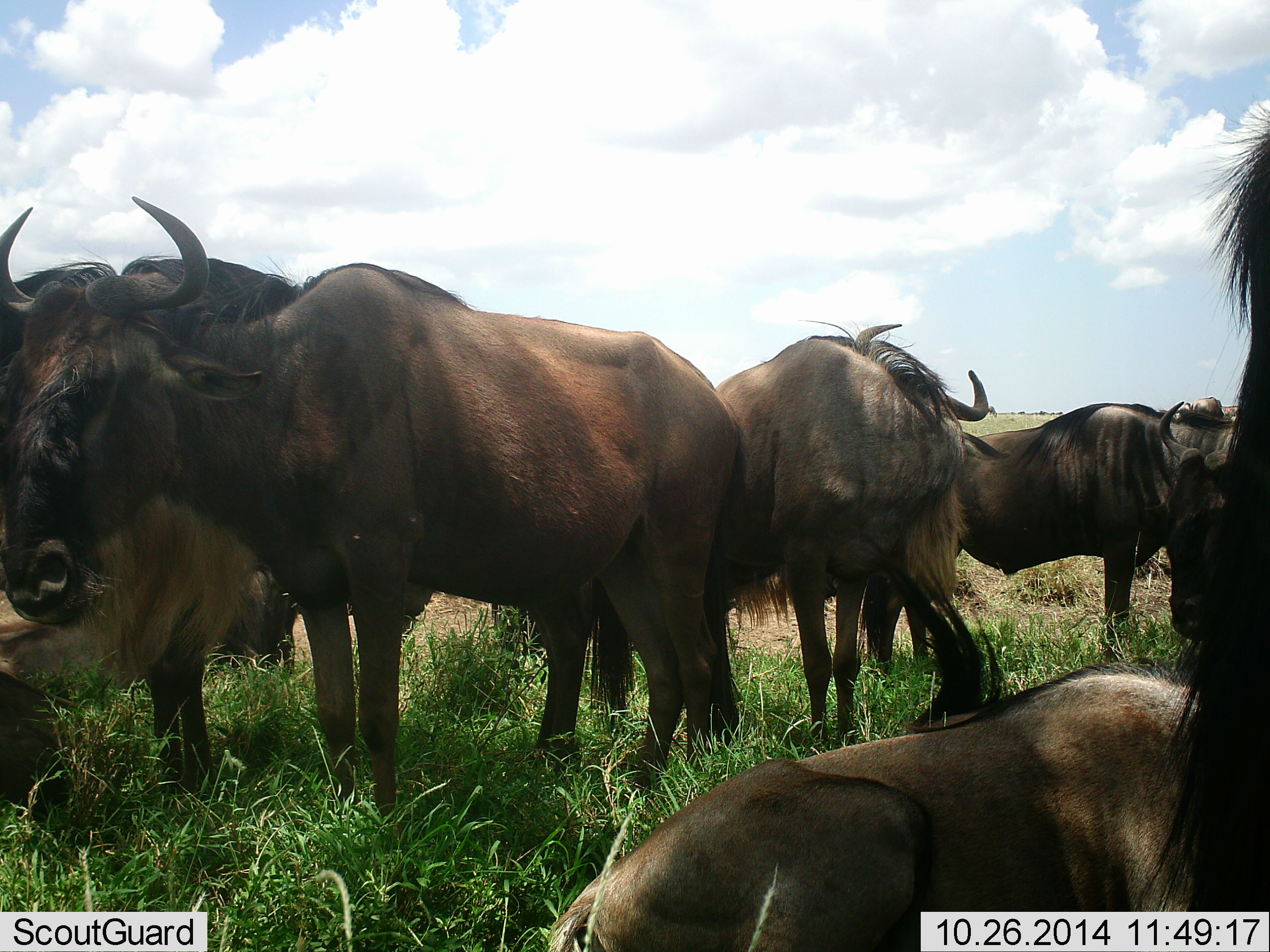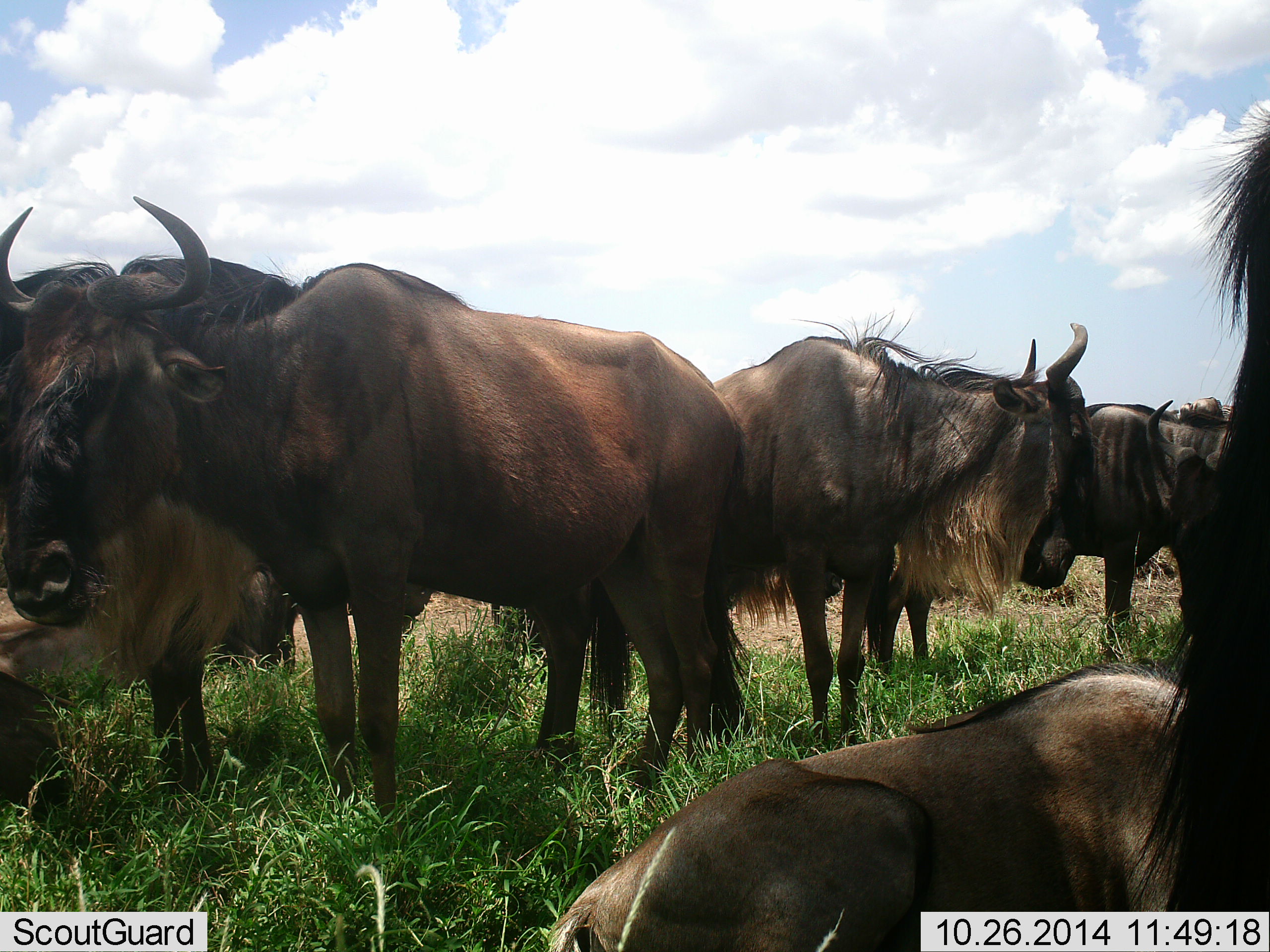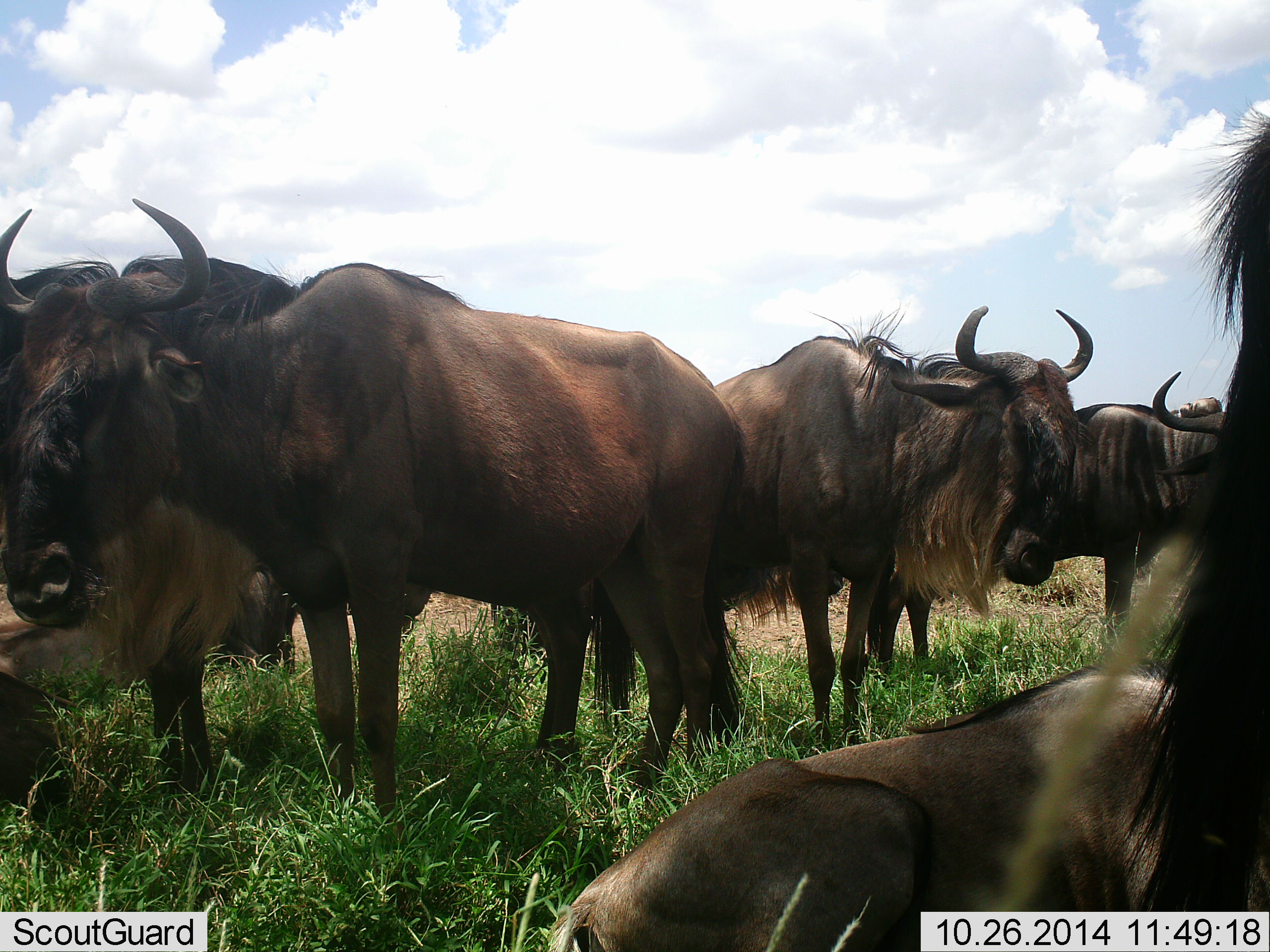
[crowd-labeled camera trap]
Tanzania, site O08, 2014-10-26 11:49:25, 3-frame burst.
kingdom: Animalia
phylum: Chordata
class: Mammalia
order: Artiodactyla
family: Bovidae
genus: Connochaetes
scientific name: Connochaetes taurinus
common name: blue wildebeest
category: wildebeest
Wildebeest (blue wildebeest) (Connochaetes taurinus), count 7. Behavior (volunteer vote fractions): standing 91%, resting 73%, moving 18%, interacting 0%. Young present (vote fraction): 9%. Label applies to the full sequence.